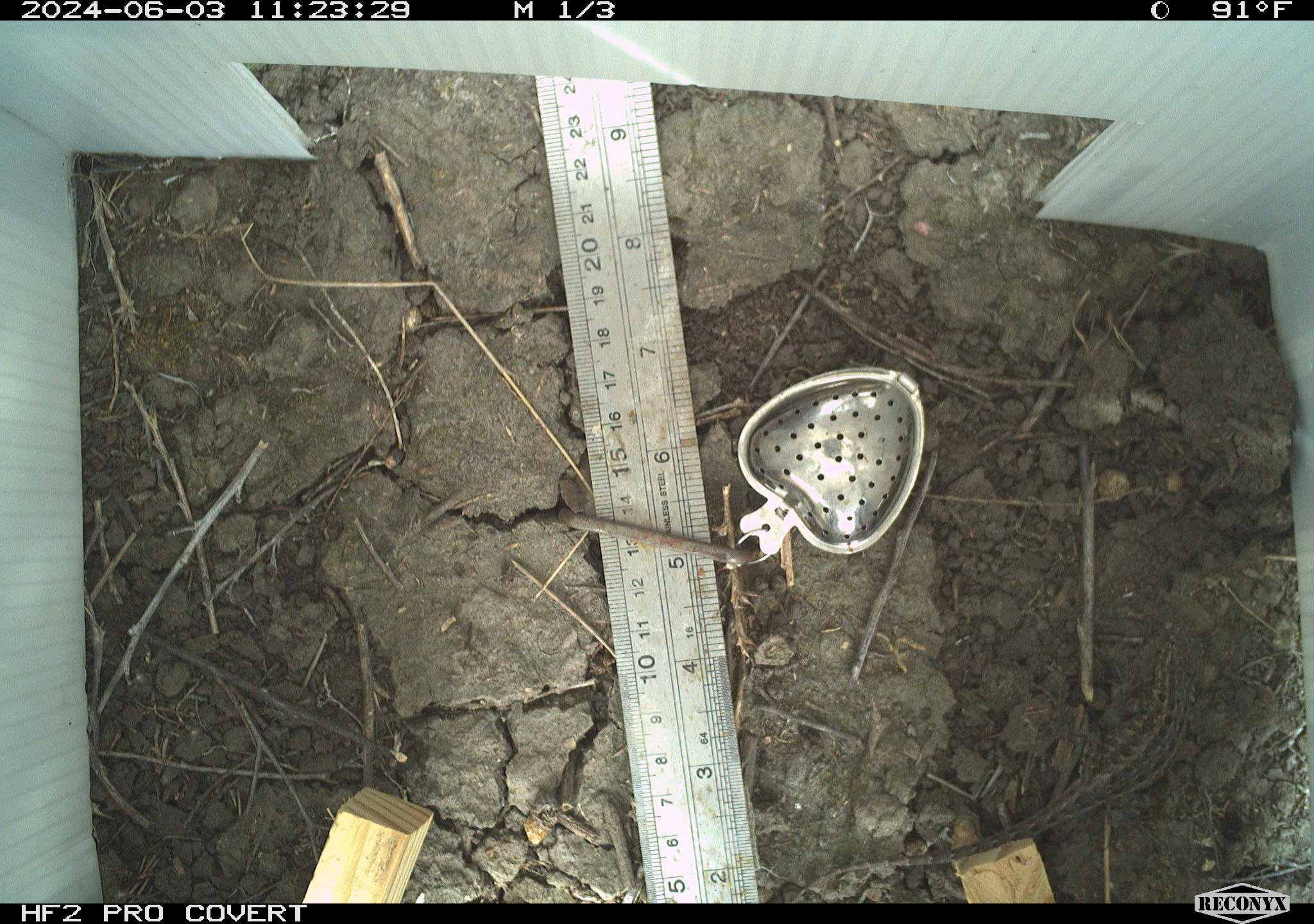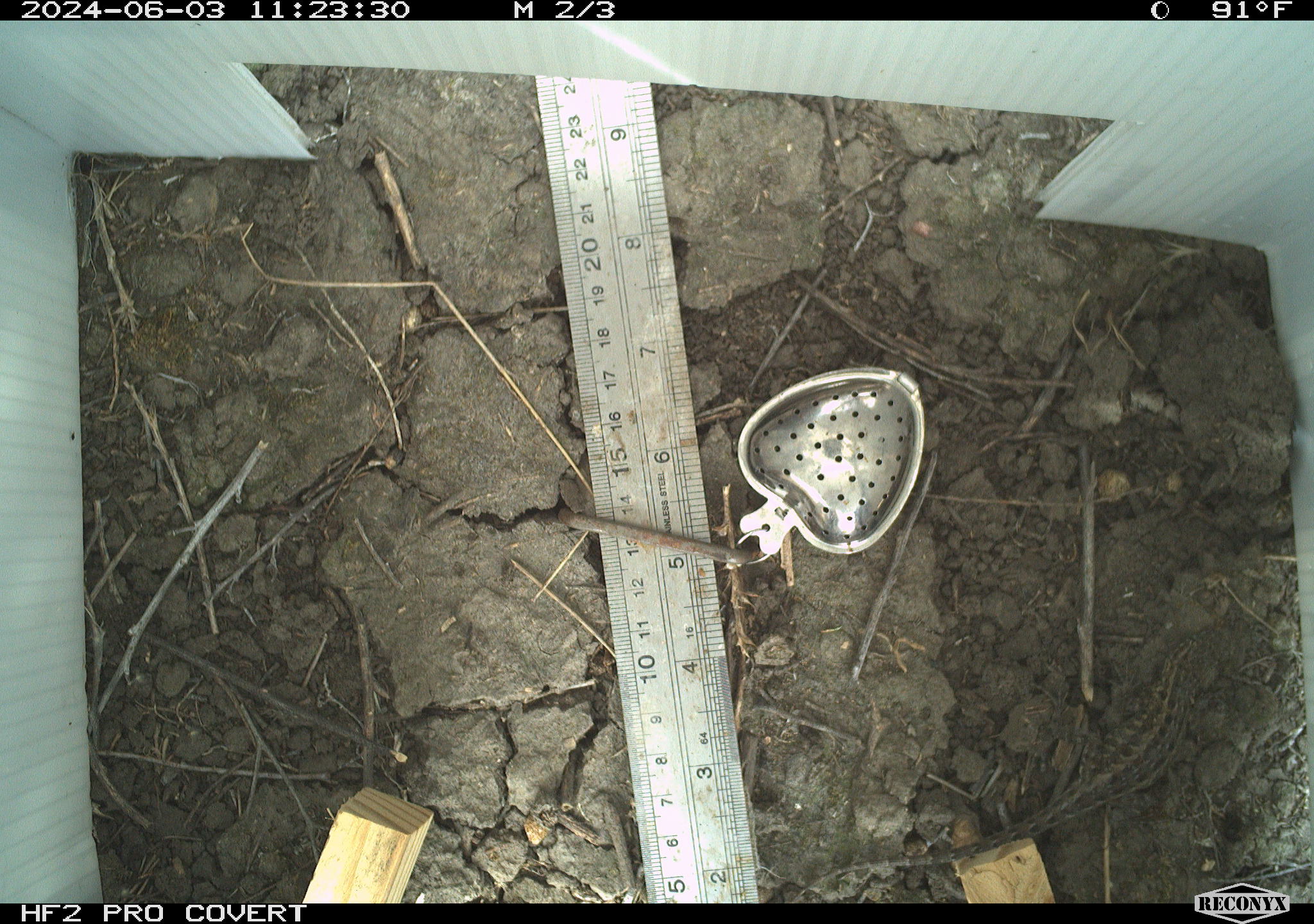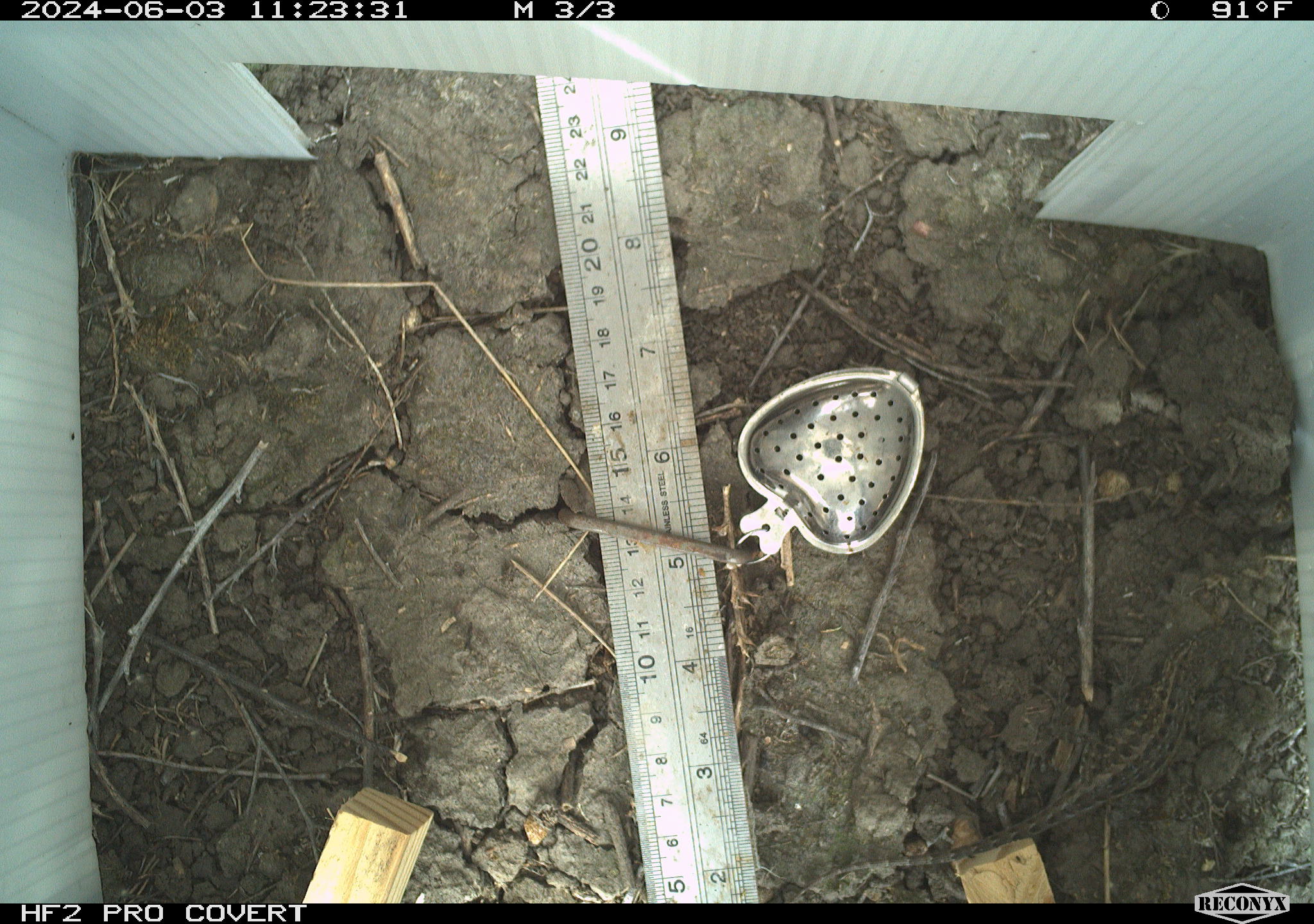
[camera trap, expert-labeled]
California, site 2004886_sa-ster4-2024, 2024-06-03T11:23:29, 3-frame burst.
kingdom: Animalia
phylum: Chordata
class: Reptilia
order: Squamata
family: Phrynosomatidae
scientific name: Phrynosomatidae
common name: phrynosomatid lizards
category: phrynosomatidae family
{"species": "phrynosomatidae family (phrynosomatid lizards) (Phrynosomatidae)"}